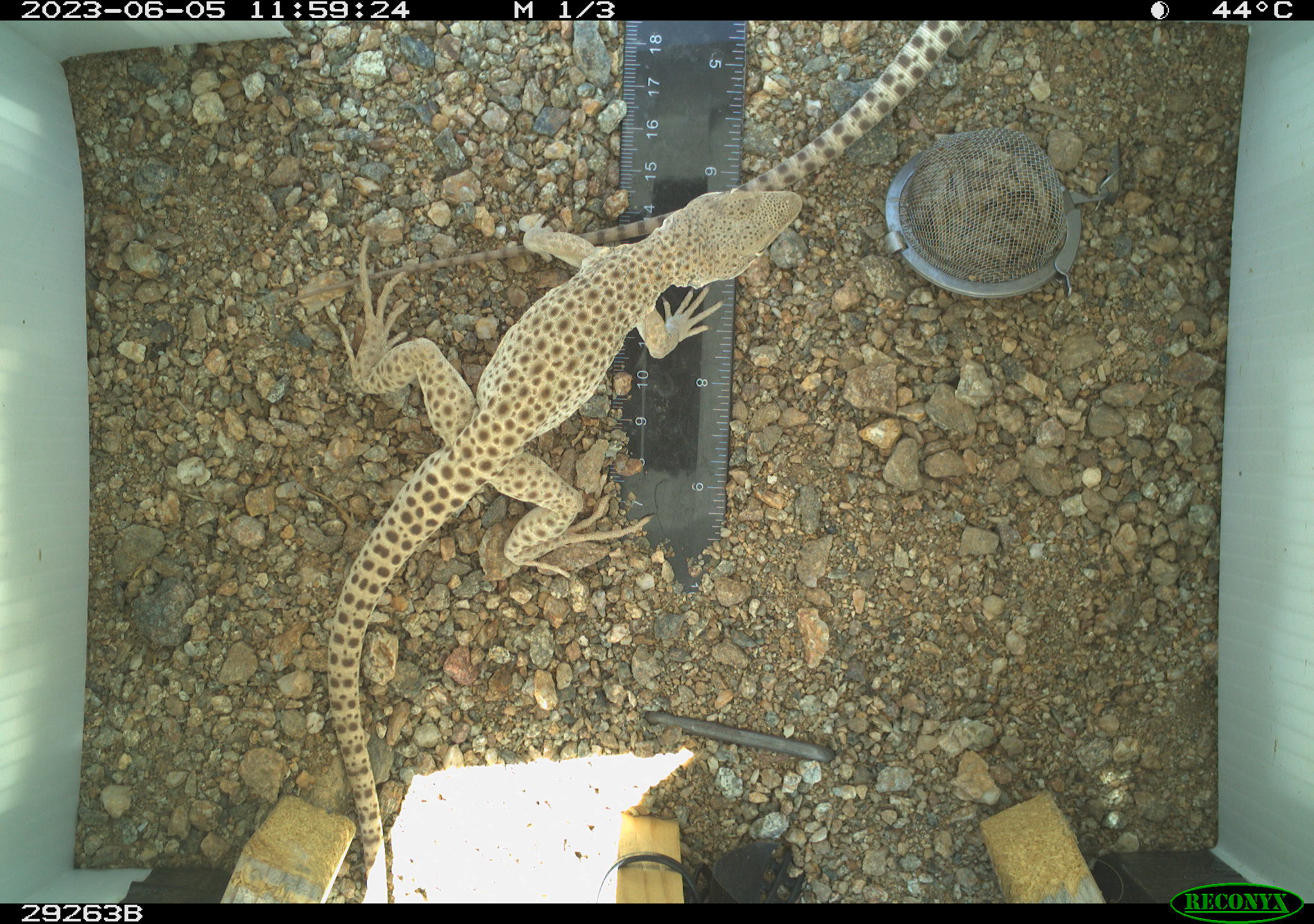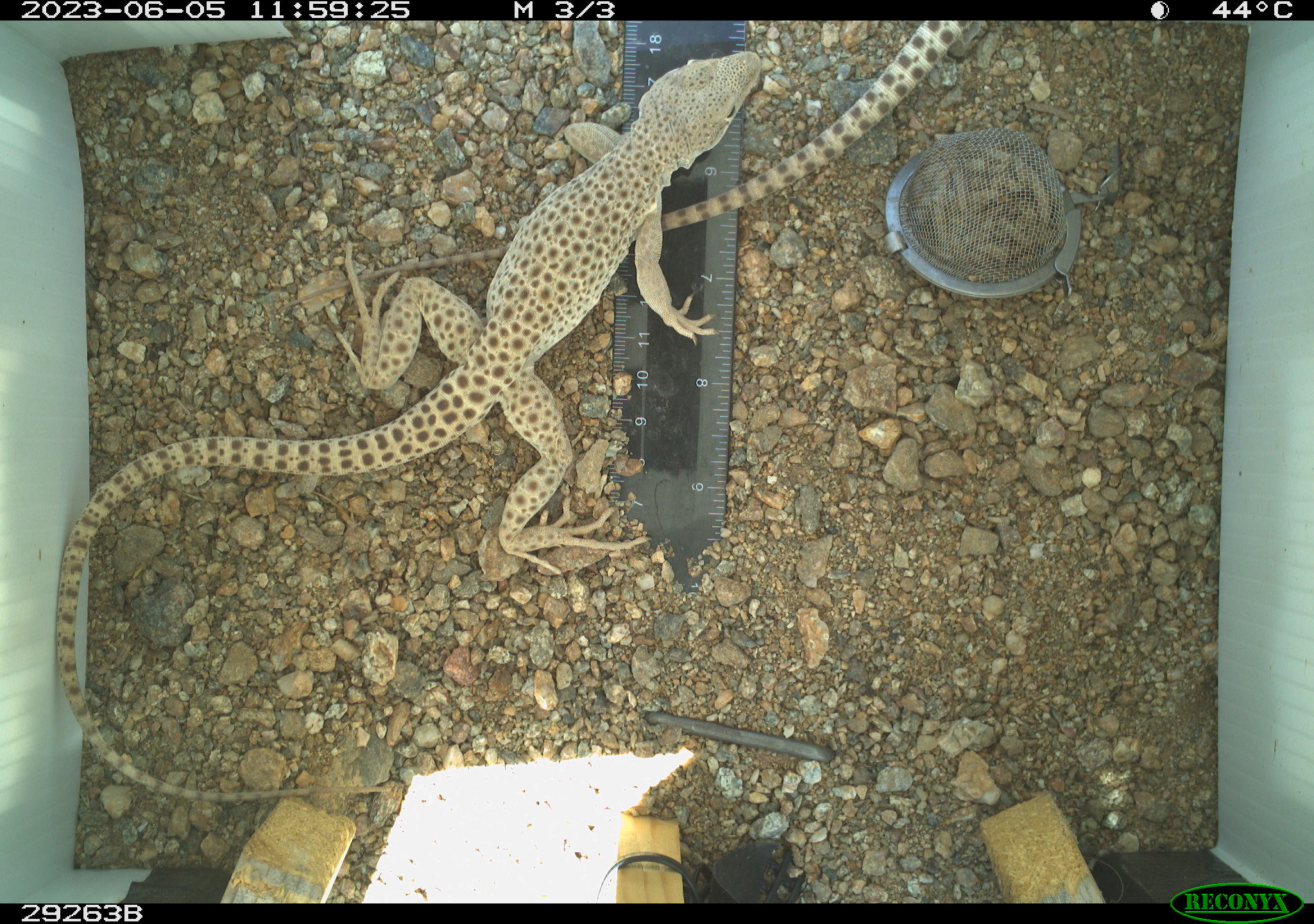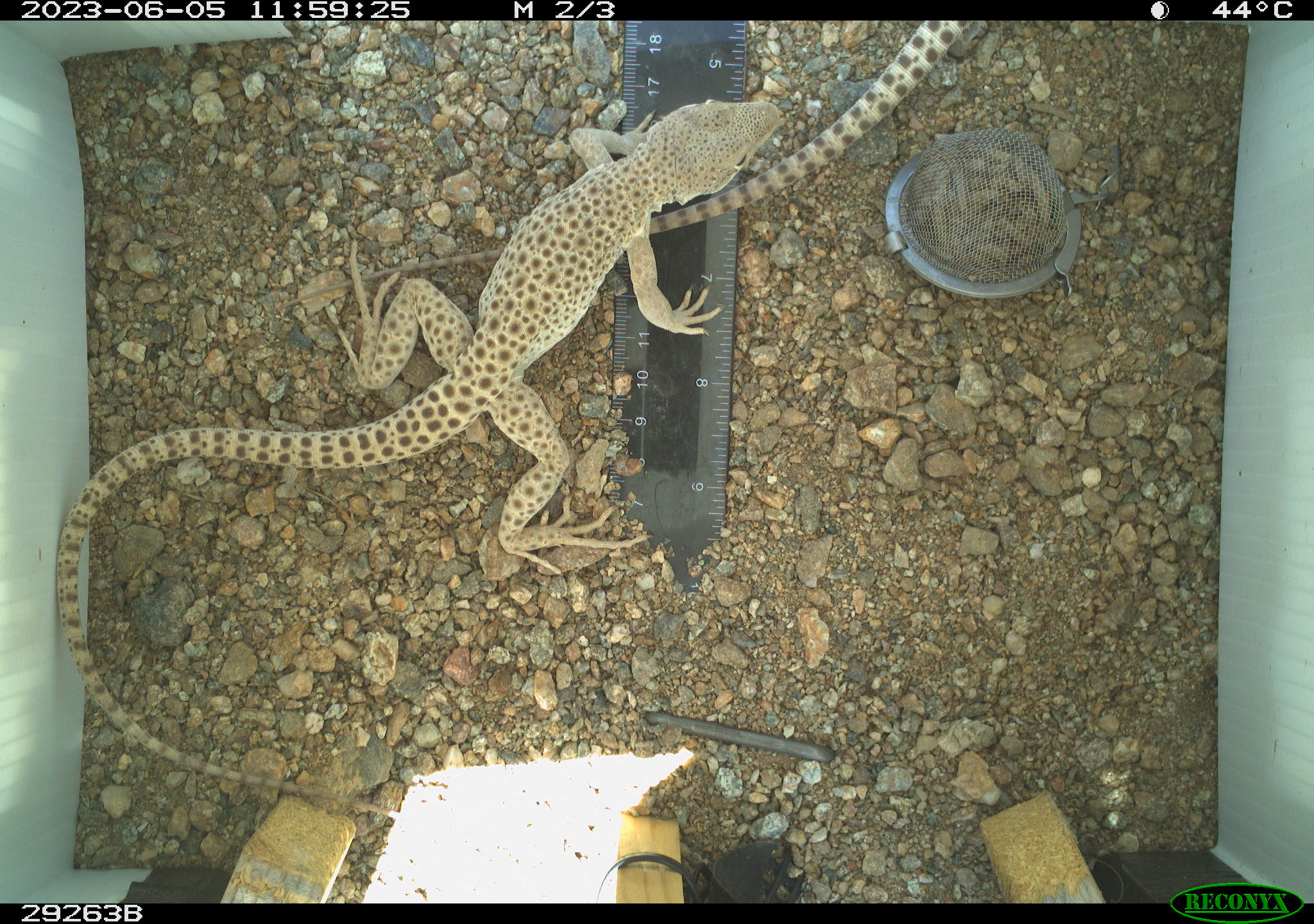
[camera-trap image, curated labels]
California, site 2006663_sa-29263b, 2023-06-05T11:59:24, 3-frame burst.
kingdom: Animalia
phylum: Chordata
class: Reptilia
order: Squamata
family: Crotaphytidae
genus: Gambelia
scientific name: Gambelia wislizenii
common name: long-nosed leopard lizard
Long-nosed leopard lizard (Gambelia wislizenii).